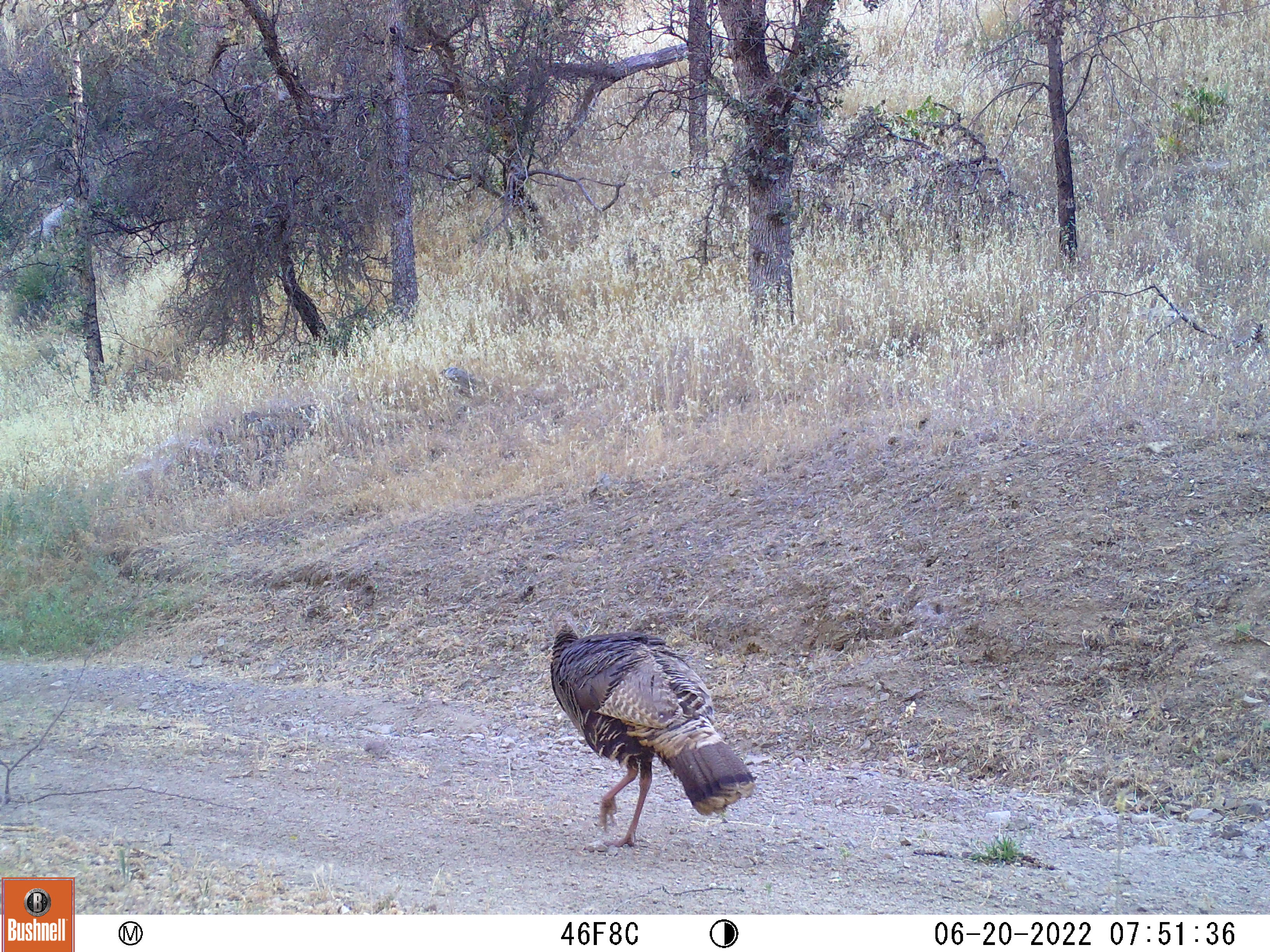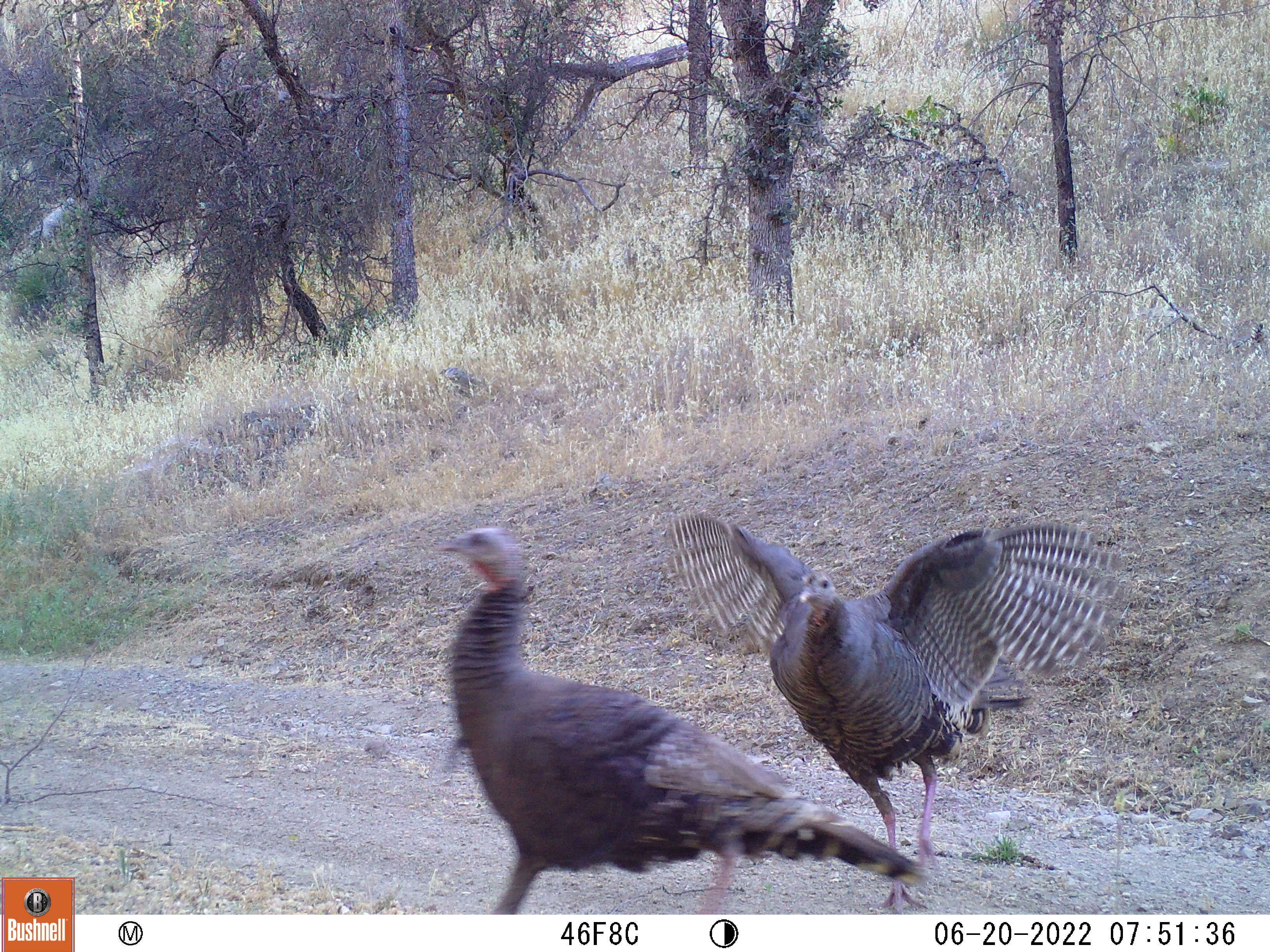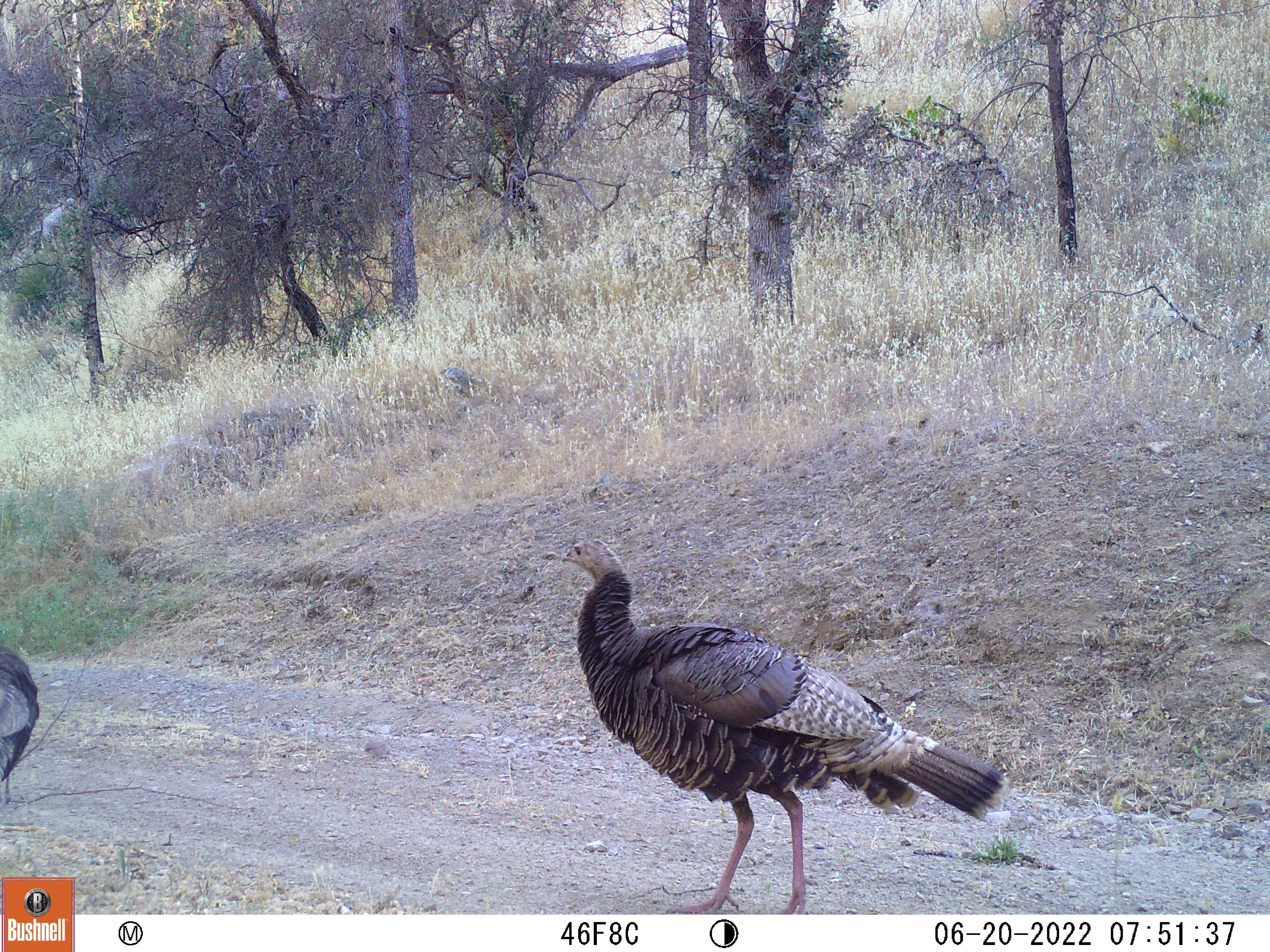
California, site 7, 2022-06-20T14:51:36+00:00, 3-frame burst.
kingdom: Animalia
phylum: Chordata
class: Aves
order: Galliformes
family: Phasianidae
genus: Meleagris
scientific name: Meleagris gallopavo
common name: turkey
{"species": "turkey (Meleagris gallopavo)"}